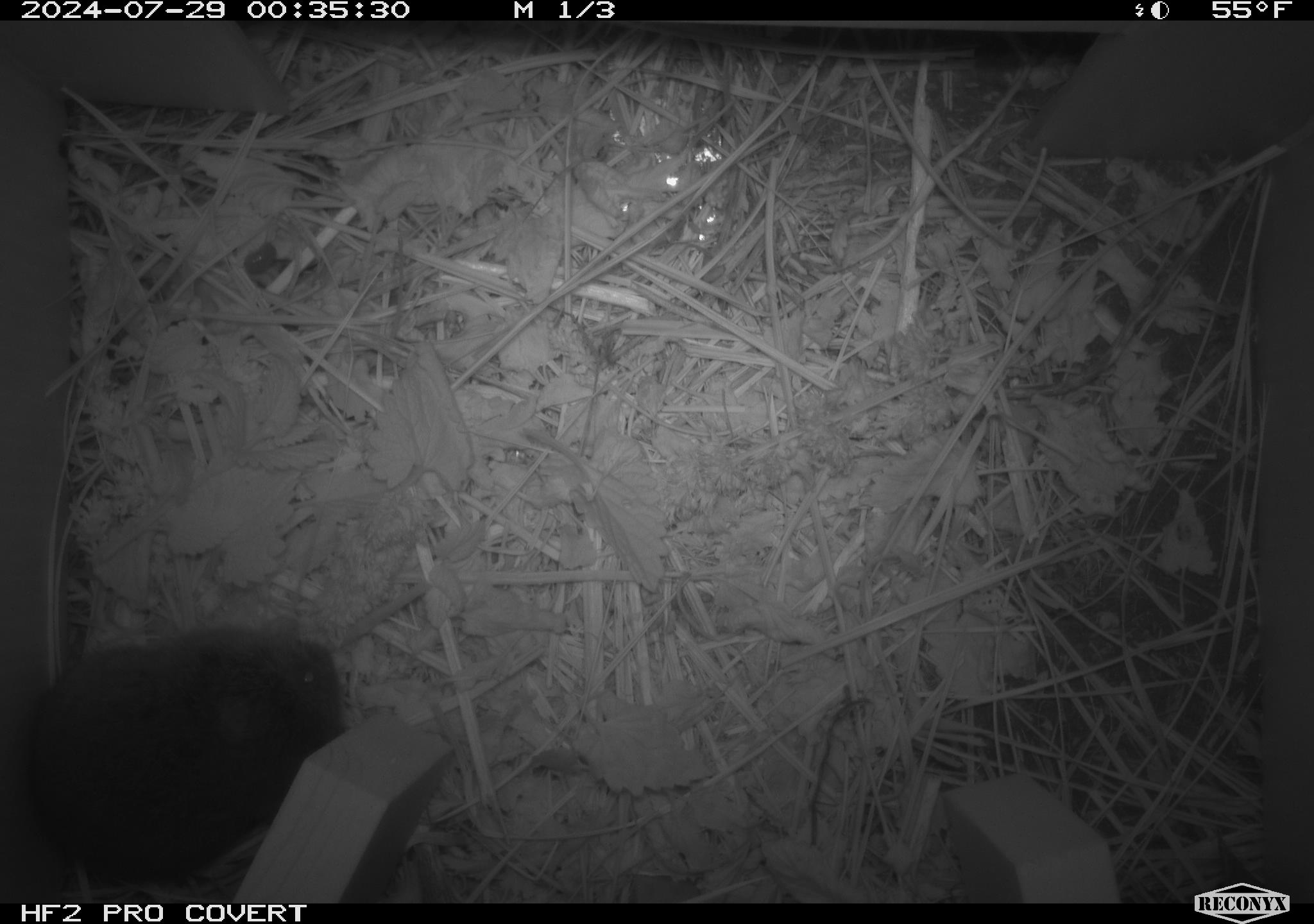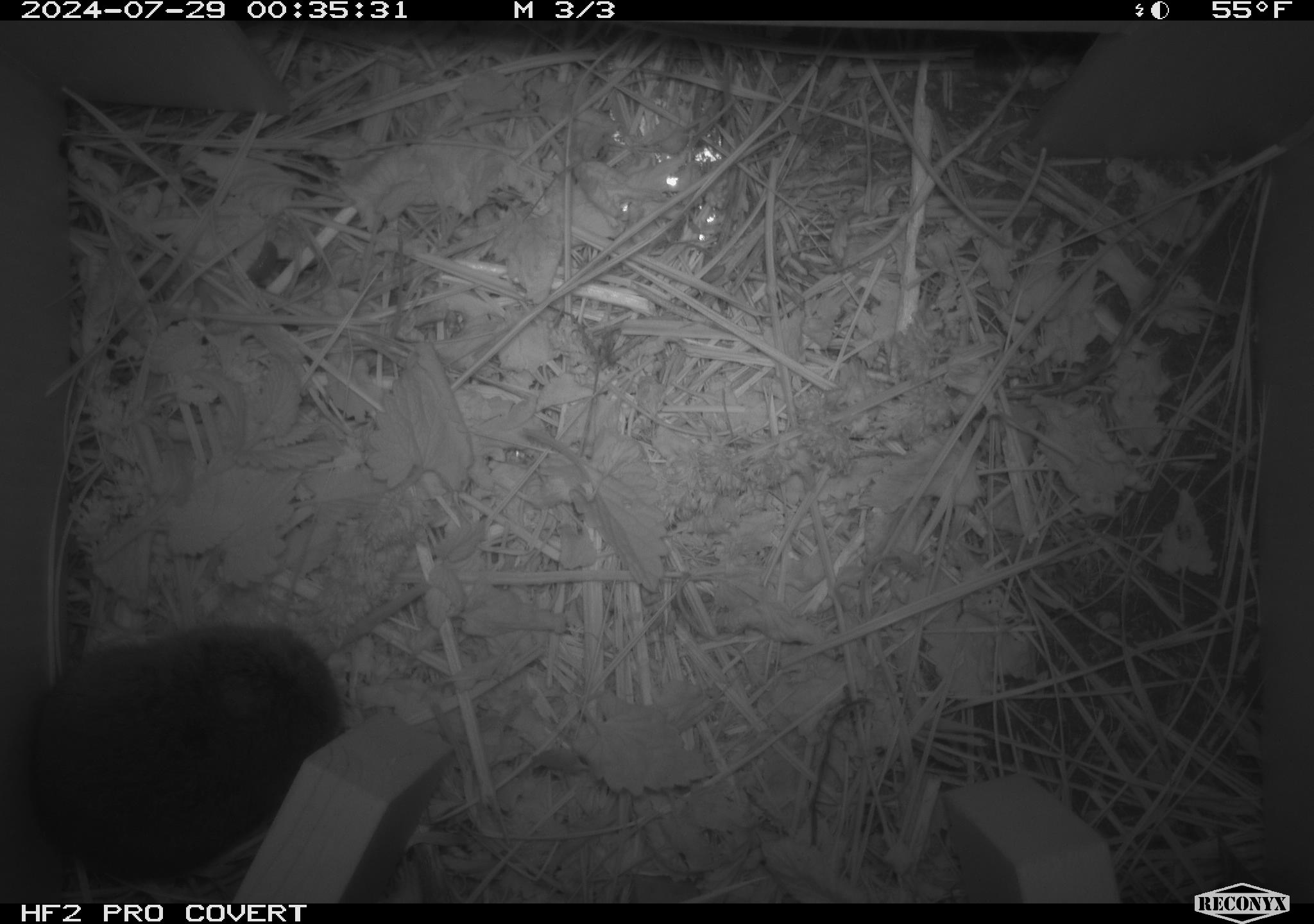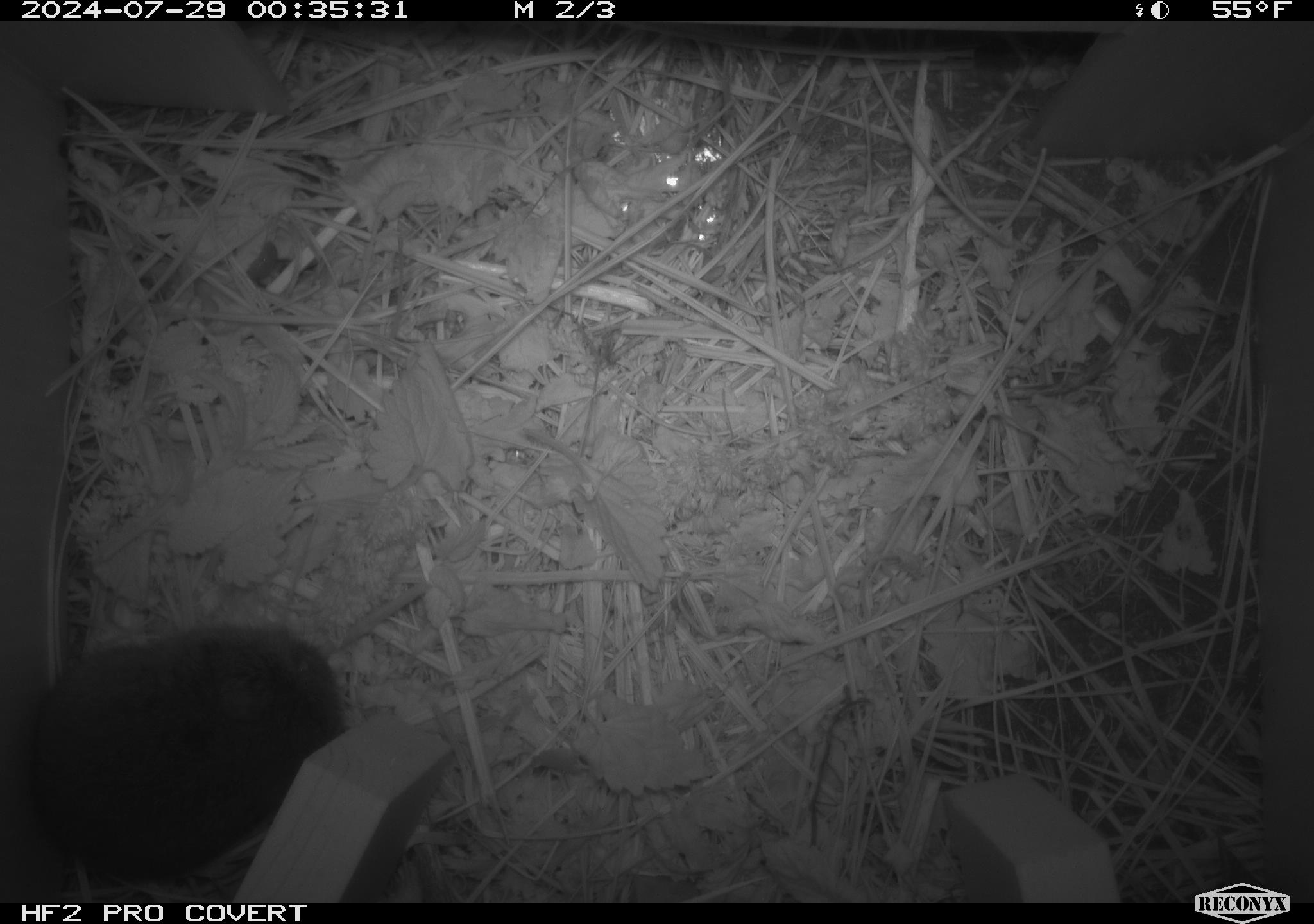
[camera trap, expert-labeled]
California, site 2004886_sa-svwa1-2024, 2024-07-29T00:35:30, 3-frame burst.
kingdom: Animalia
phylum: Chordata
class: Mammalia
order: Rodentia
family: Cricetidae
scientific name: Arvicolinae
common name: voles, lemmings, and muskrats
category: arvicolinae subfamily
Arvicolinae subfamily (voles, lemmings, and muskrats) (Arvicolinae).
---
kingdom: Animalia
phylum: Arthropoda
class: Malacostraca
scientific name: Malacostraca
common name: amphipods, crabs, isopods, krill, lobsters and shrimps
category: malacostracan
Malacostracan (amphipods, crabs, isopods, krill, lobsters and shrimps) (Malacostraca).